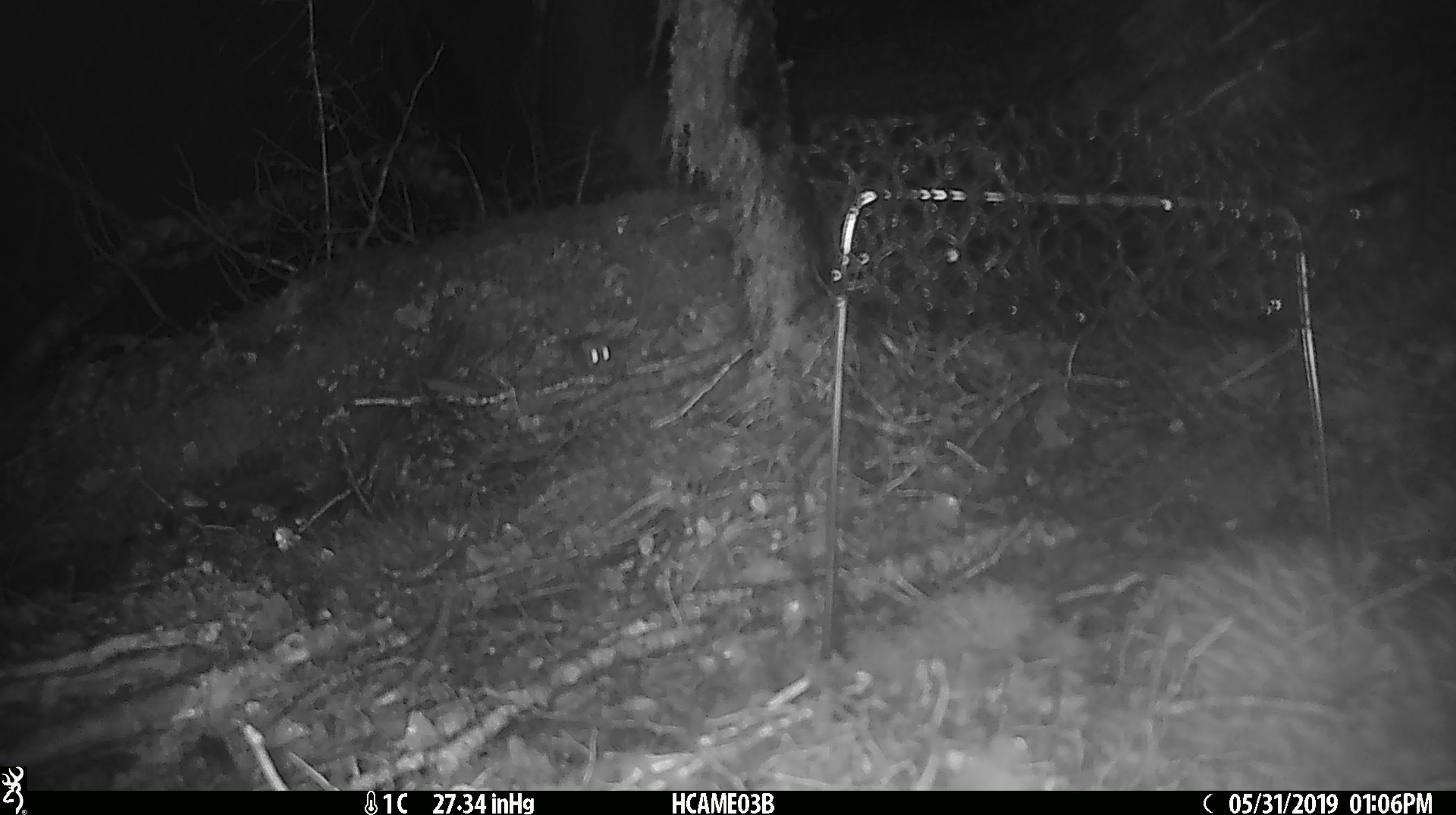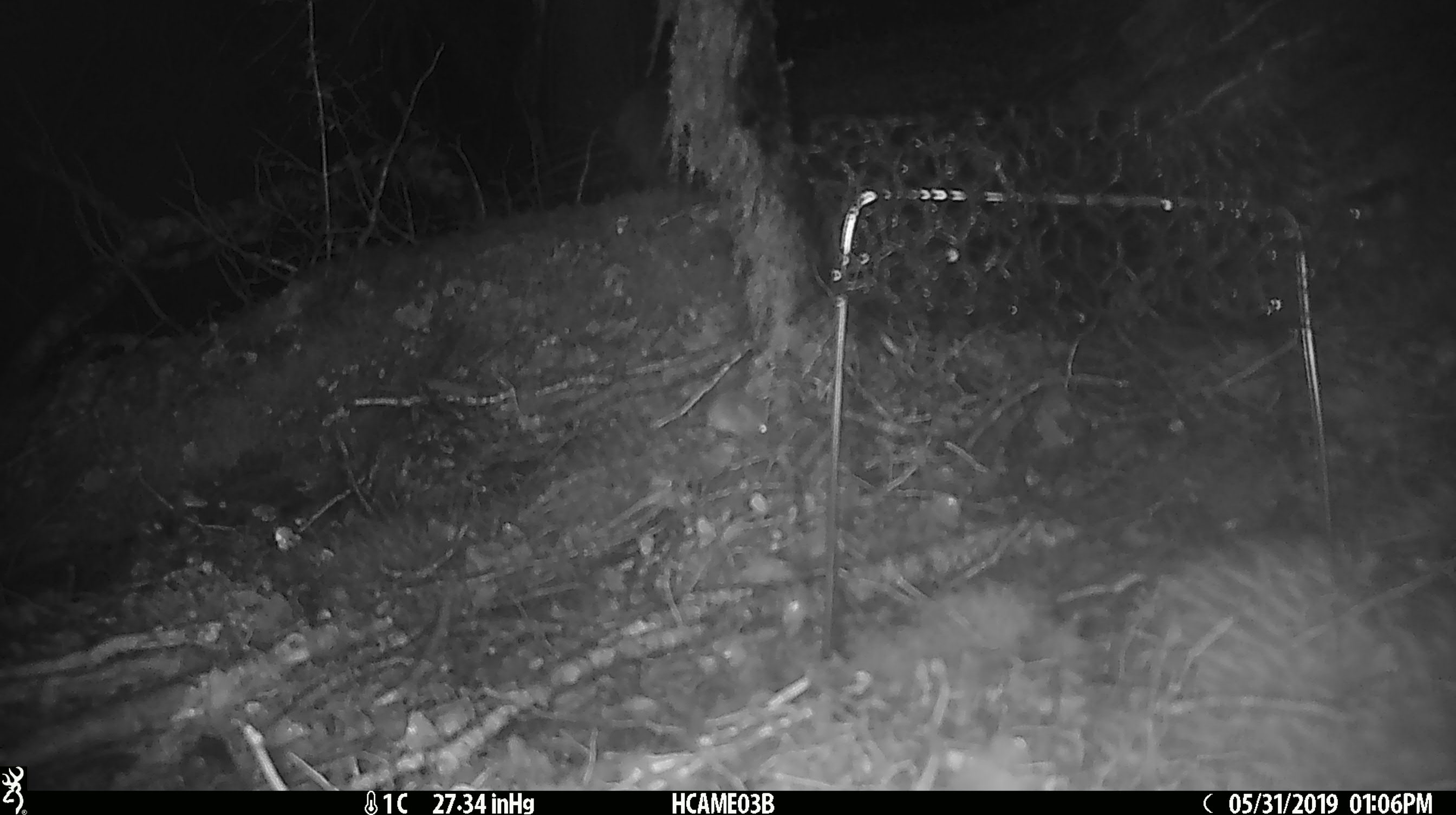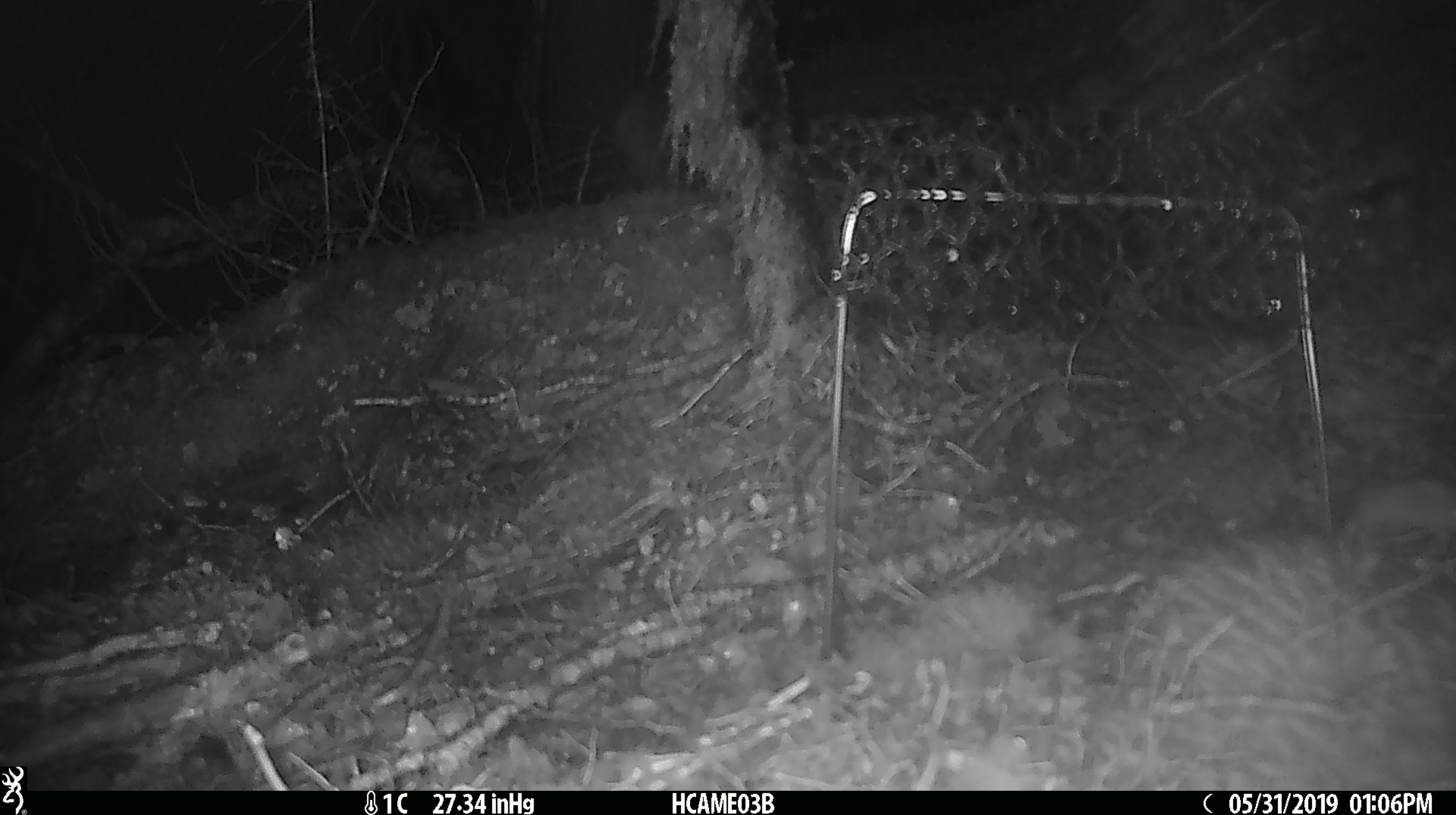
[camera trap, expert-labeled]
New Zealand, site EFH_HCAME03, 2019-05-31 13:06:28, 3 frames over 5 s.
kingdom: Animalia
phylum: Chordata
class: Mammalia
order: Rodentia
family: Muridae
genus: Mus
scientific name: Mus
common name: mouse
Mouse (Mus).